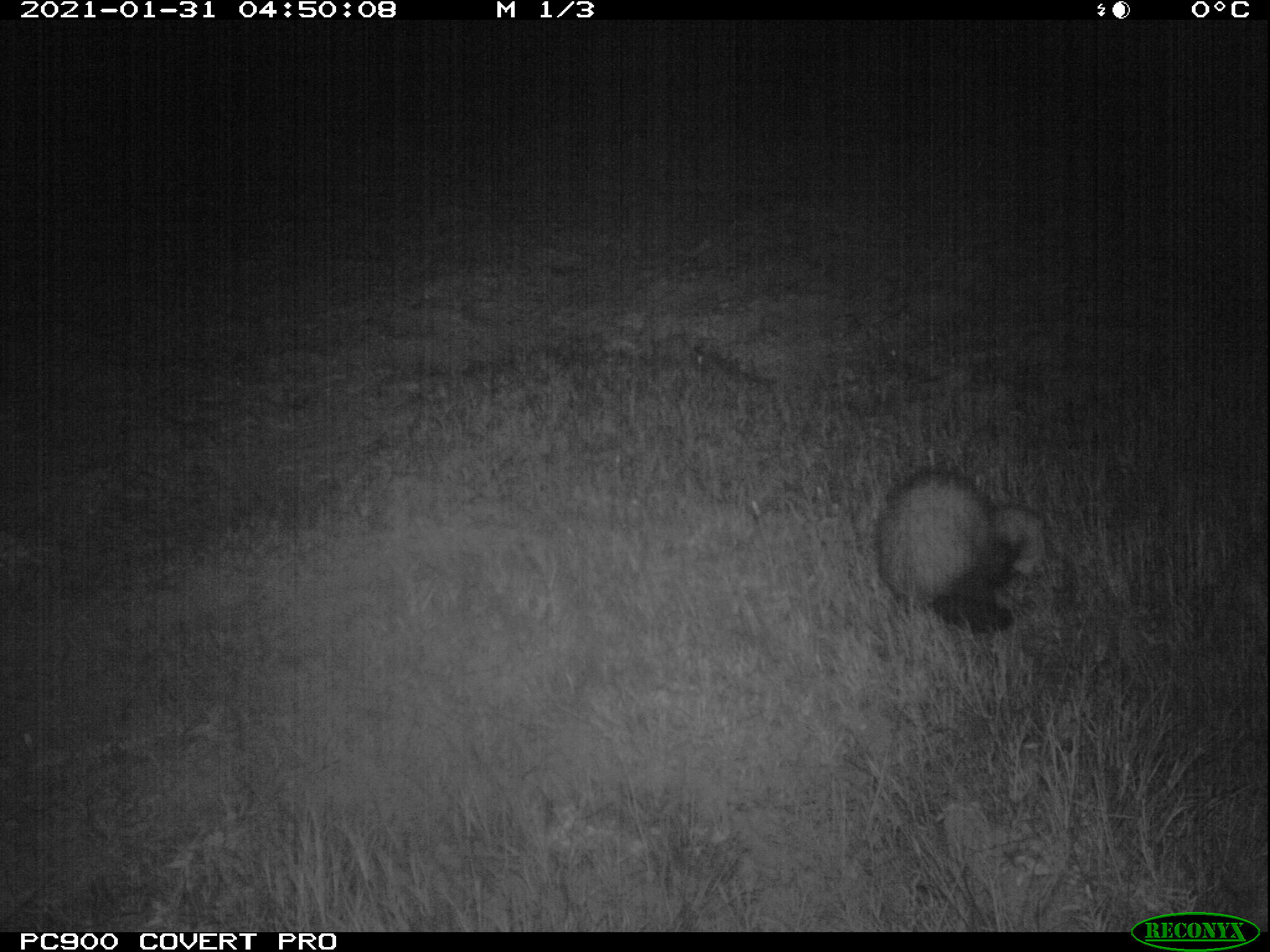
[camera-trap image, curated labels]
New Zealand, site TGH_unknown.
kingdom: Animalia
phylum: Chordata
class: Mammalia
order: Carnivora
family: Mustelidae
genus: Mustela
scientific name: Mustela furo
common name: ferret